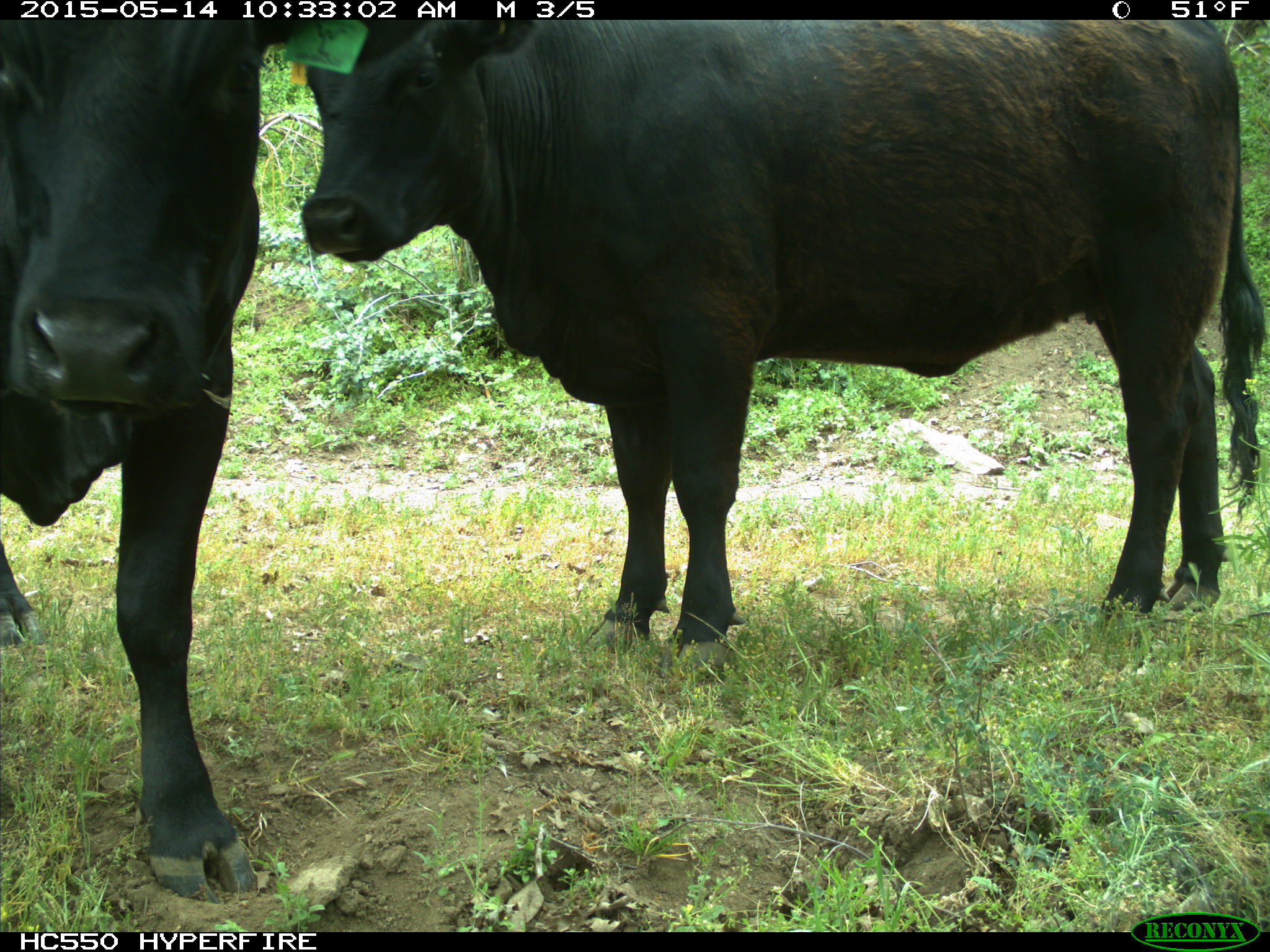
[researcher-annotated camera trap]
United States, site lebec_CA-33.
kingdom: Animalia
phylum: Chordata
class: Mammalia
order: Artiodactyla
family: Bovidae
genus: Bos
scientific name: Bos taurus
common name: domestic cow